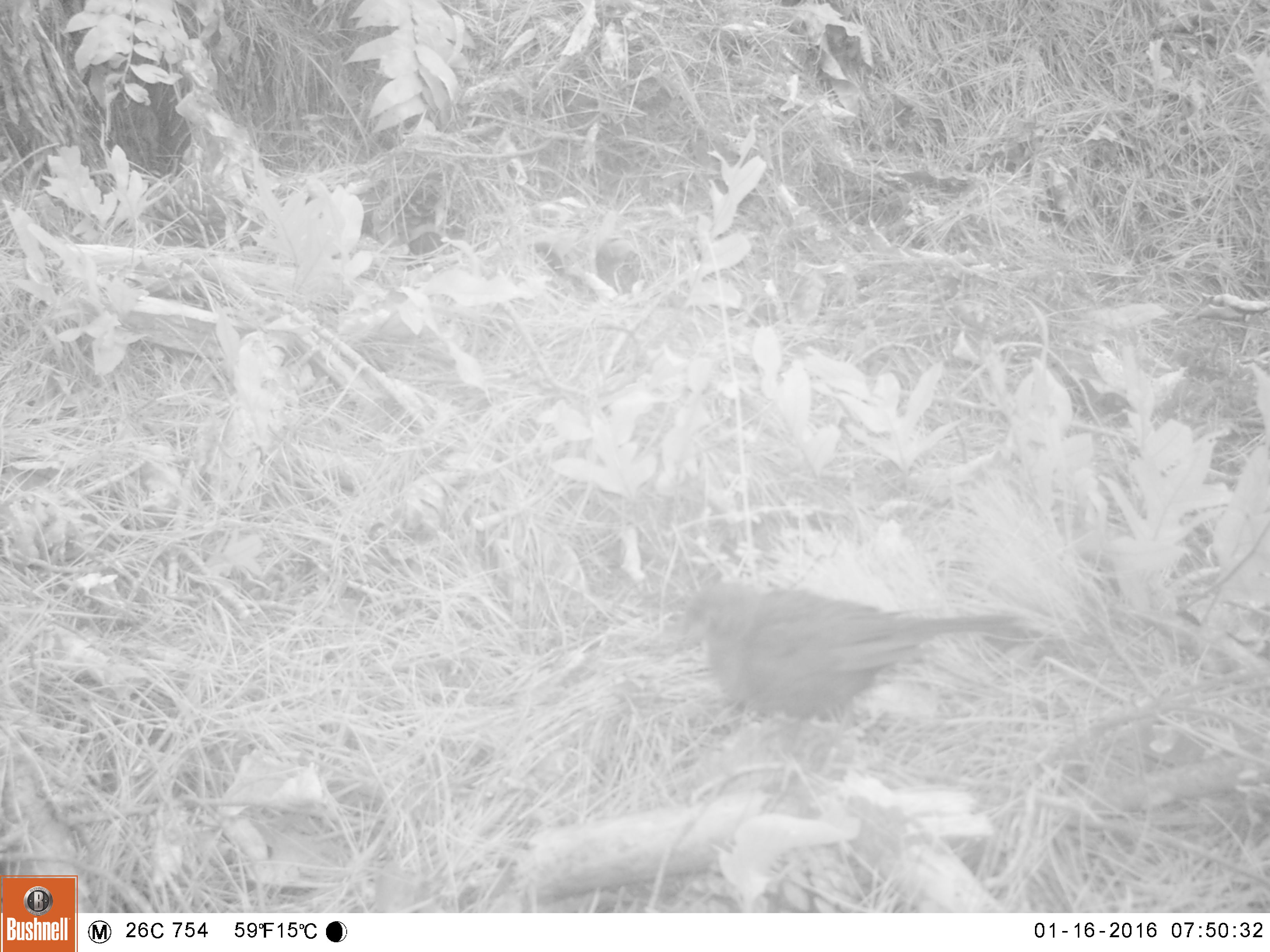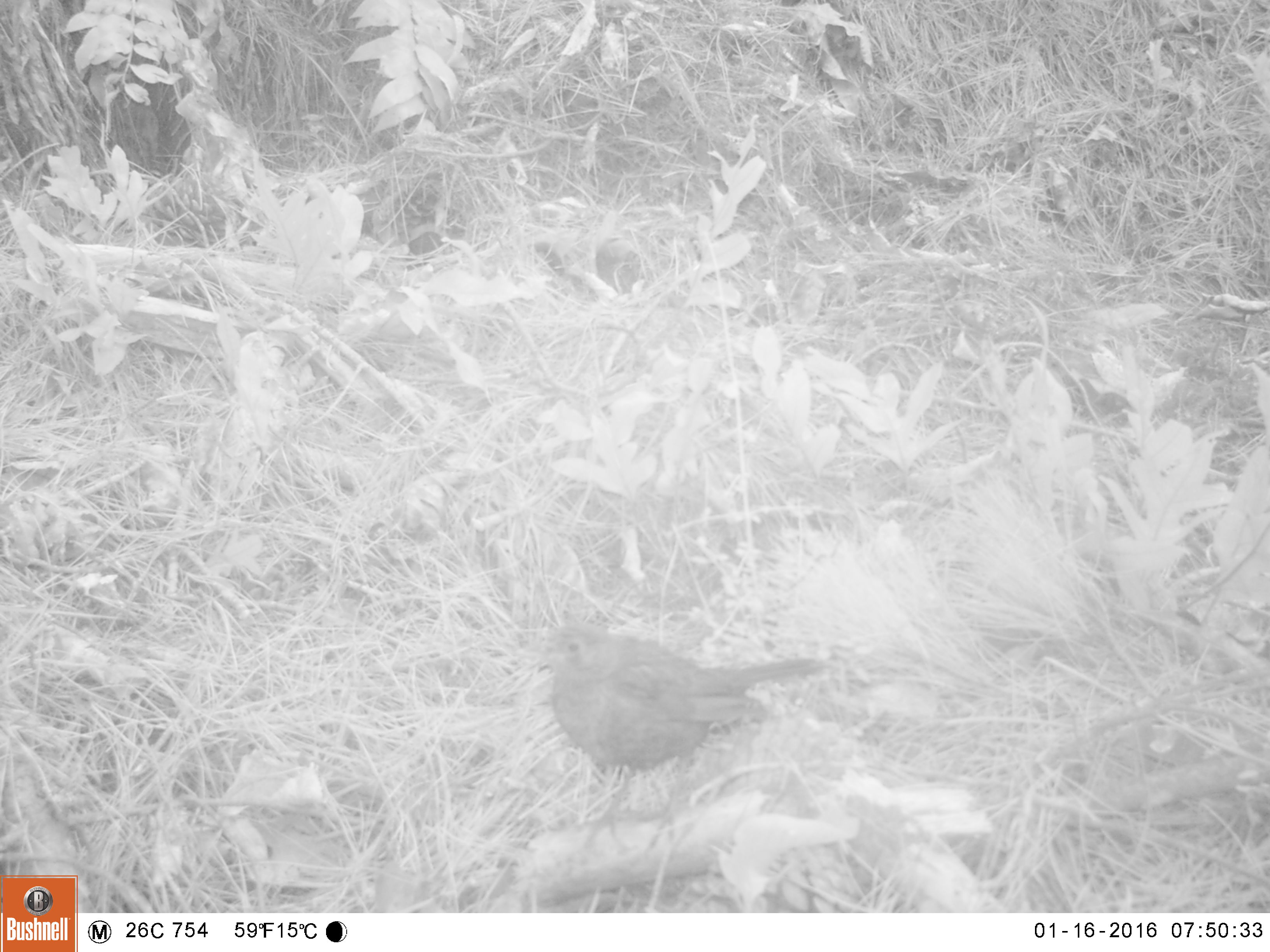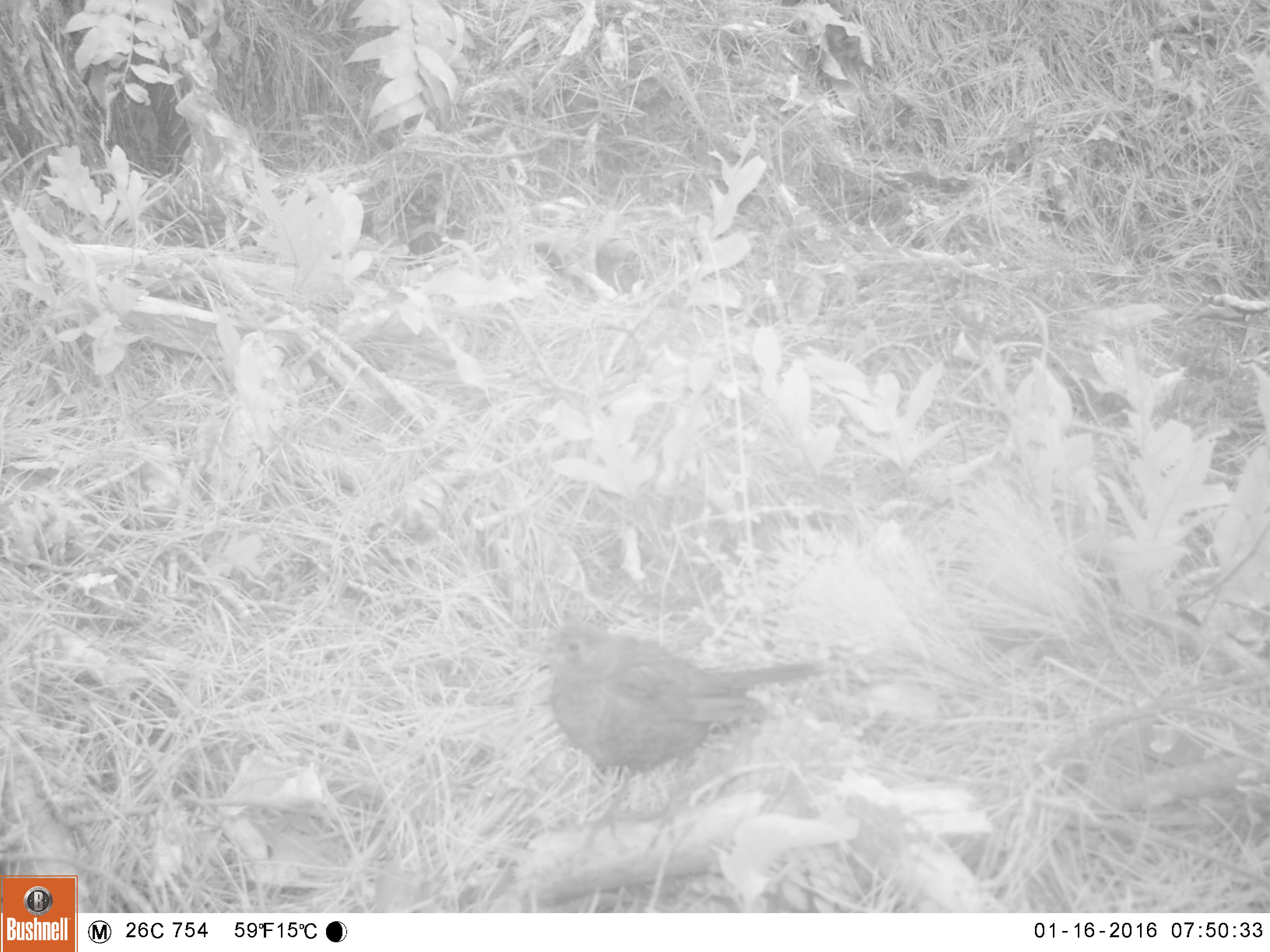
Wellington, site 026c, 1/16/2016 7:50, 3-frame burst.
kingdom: Animalia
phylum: Chordata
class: Aves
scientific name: Aves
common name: bird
Bird (Aves).